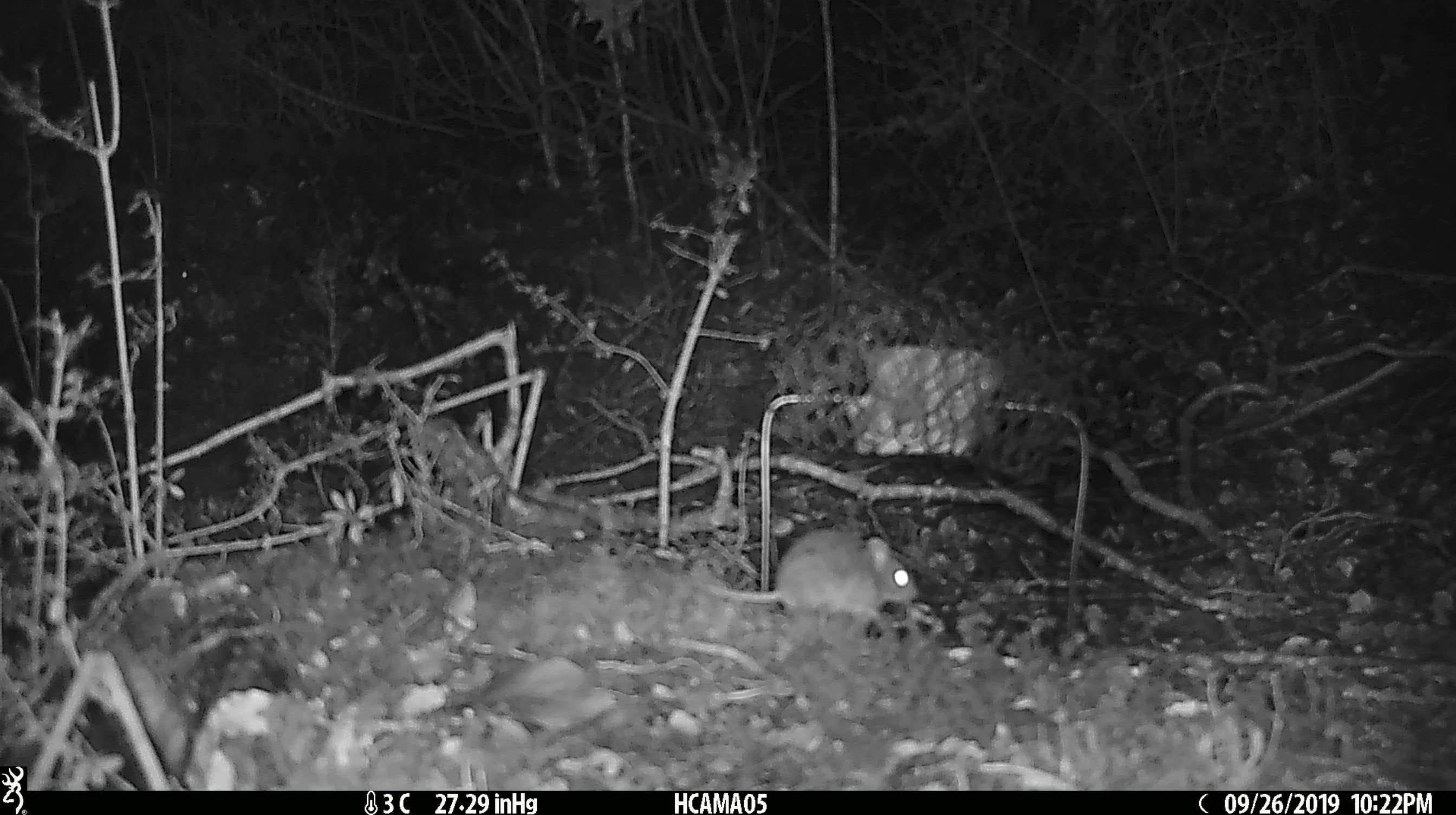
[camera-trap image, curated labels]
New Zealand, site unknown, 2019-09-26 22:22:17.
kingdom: Animalia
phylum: Chordata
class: Mammalia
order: Rodentia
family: Muridae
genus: Mus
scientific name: Mus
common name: mouse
Mouse (Mus).